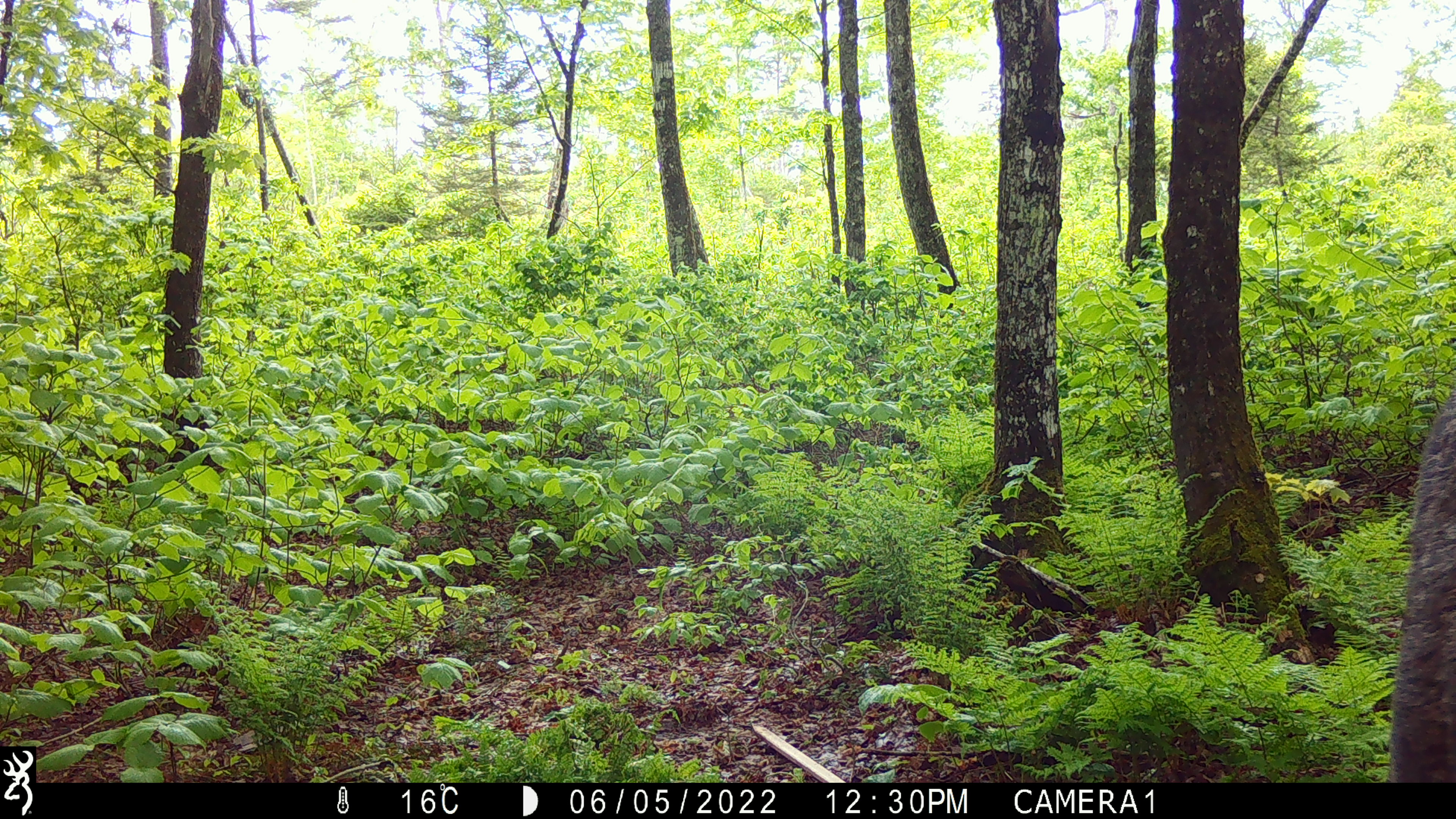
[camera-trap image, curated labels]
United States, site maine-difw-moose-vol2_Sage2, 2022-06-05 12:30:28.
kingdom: Animalia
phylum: Chordata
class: Mammalia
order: Artiodactyla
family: Cervidae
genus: Alces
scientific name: Alces alces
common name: moose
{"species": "moose (Alces alces)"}